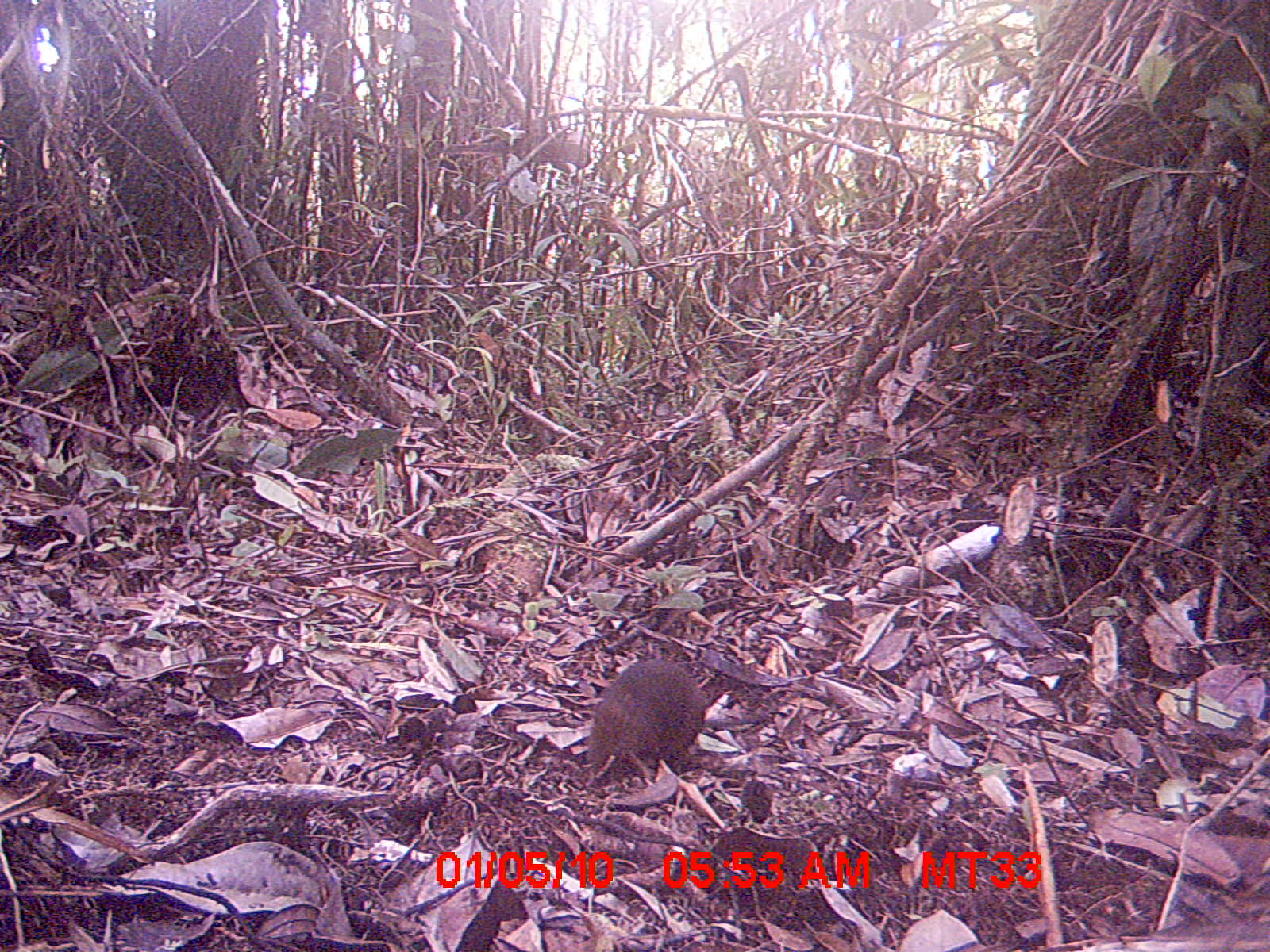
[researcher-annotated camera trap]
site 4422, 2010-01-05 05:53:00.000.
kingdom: Animalia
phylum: Chordata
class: Mammalia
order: Rodentia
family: Nesomyidae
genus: Hypogeomys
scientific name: Hypogeomys antimena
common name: malagasy giant rat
Hypogeomys antimena (malagasy giant rat), count 1.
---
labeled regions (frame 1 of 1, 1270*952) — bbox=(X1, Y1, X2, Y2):
hypogeomys antimena: bbox=(585, 659, 770, 786)